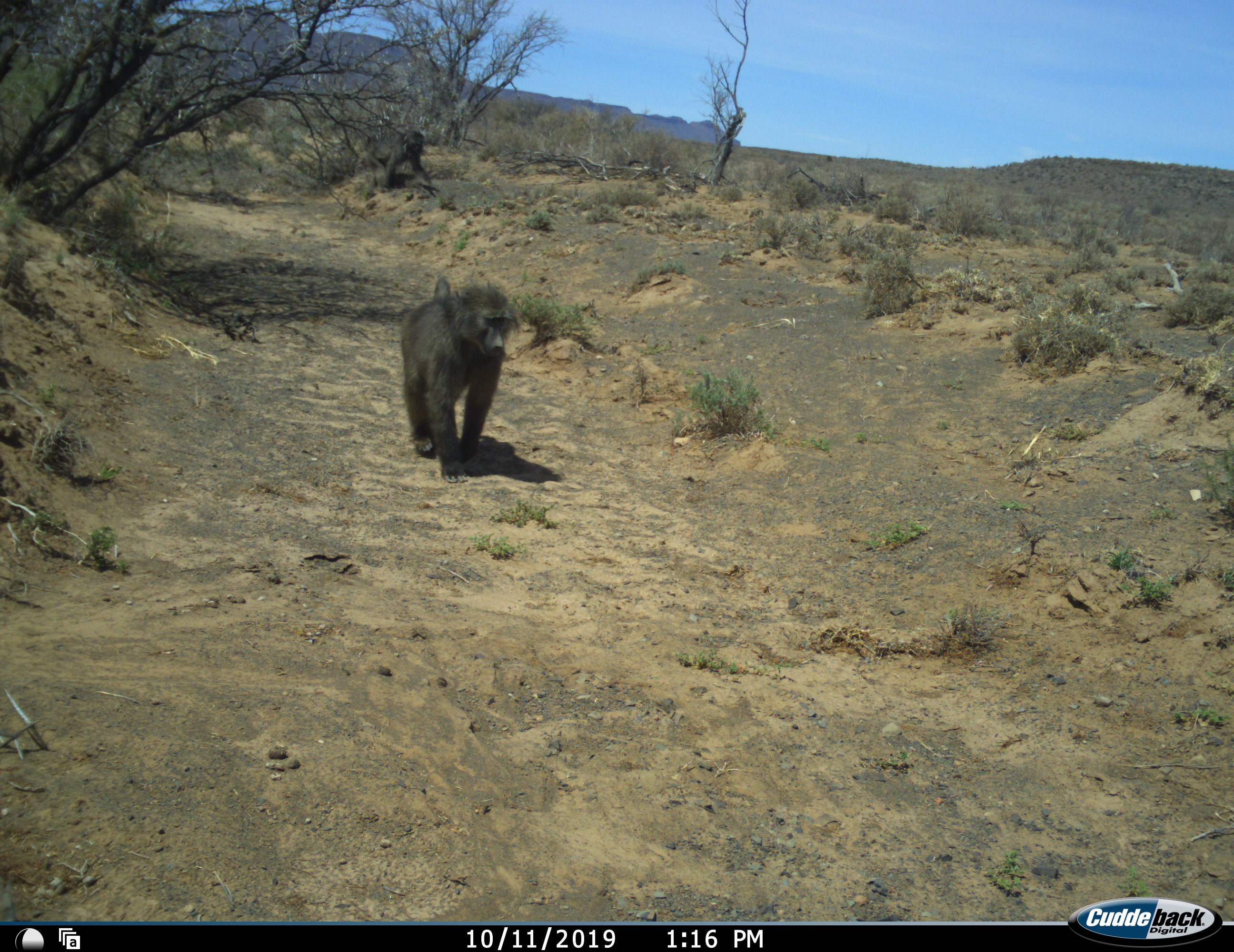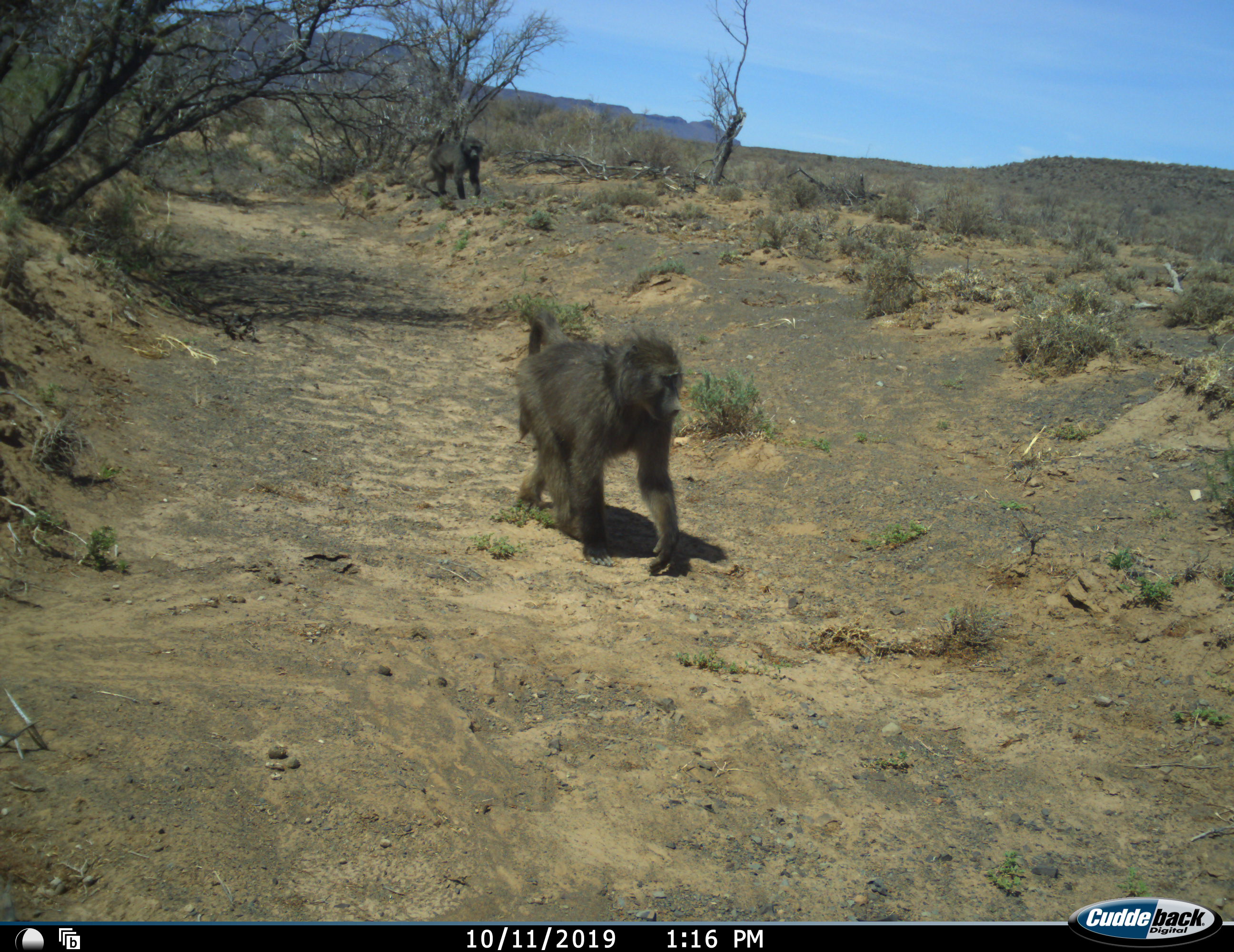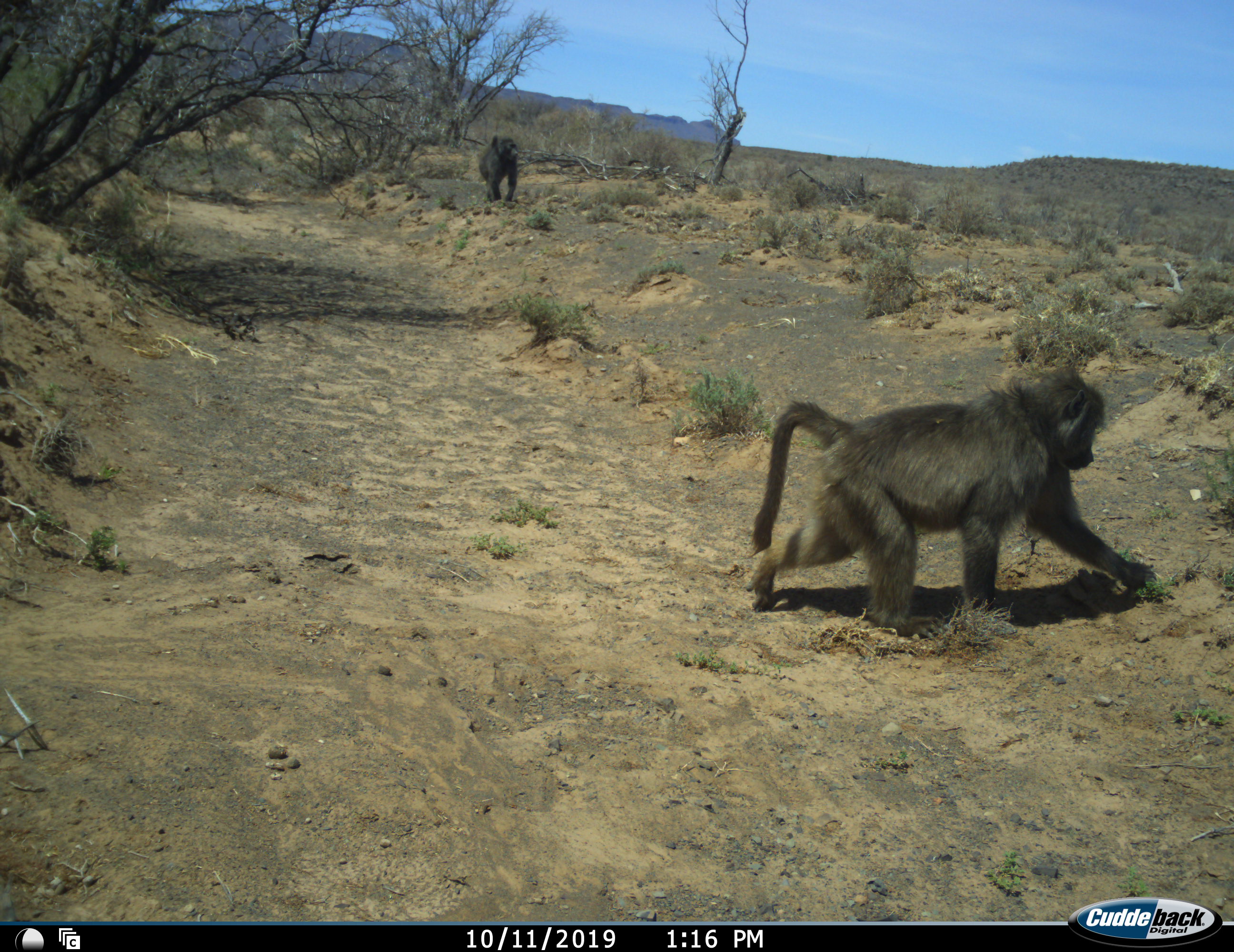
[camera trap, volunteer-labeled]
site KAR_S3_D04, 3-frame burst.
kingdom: Animalia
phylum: Chordata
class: Mammalia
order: Primates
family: Cercopithecidae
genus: Papio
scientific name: Papio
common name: baboon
Baboon (Papio), count 2. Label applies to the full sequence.